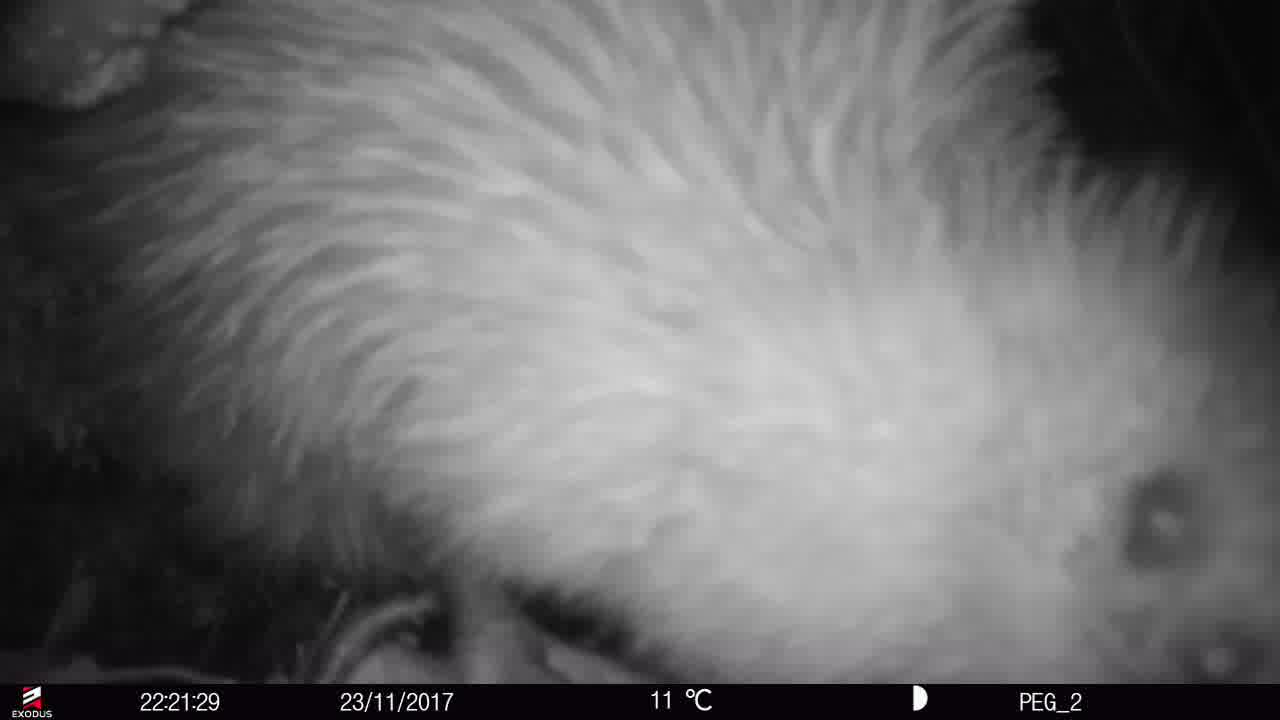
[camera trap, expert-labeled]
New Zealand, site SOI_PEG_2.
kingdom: Animalia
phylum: Chordata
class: Aves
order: Apterygiformes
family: Apterygidae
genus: Apteryx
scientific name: Apteryx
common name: kiwi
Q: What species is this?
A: Kiwi (Apteryx).